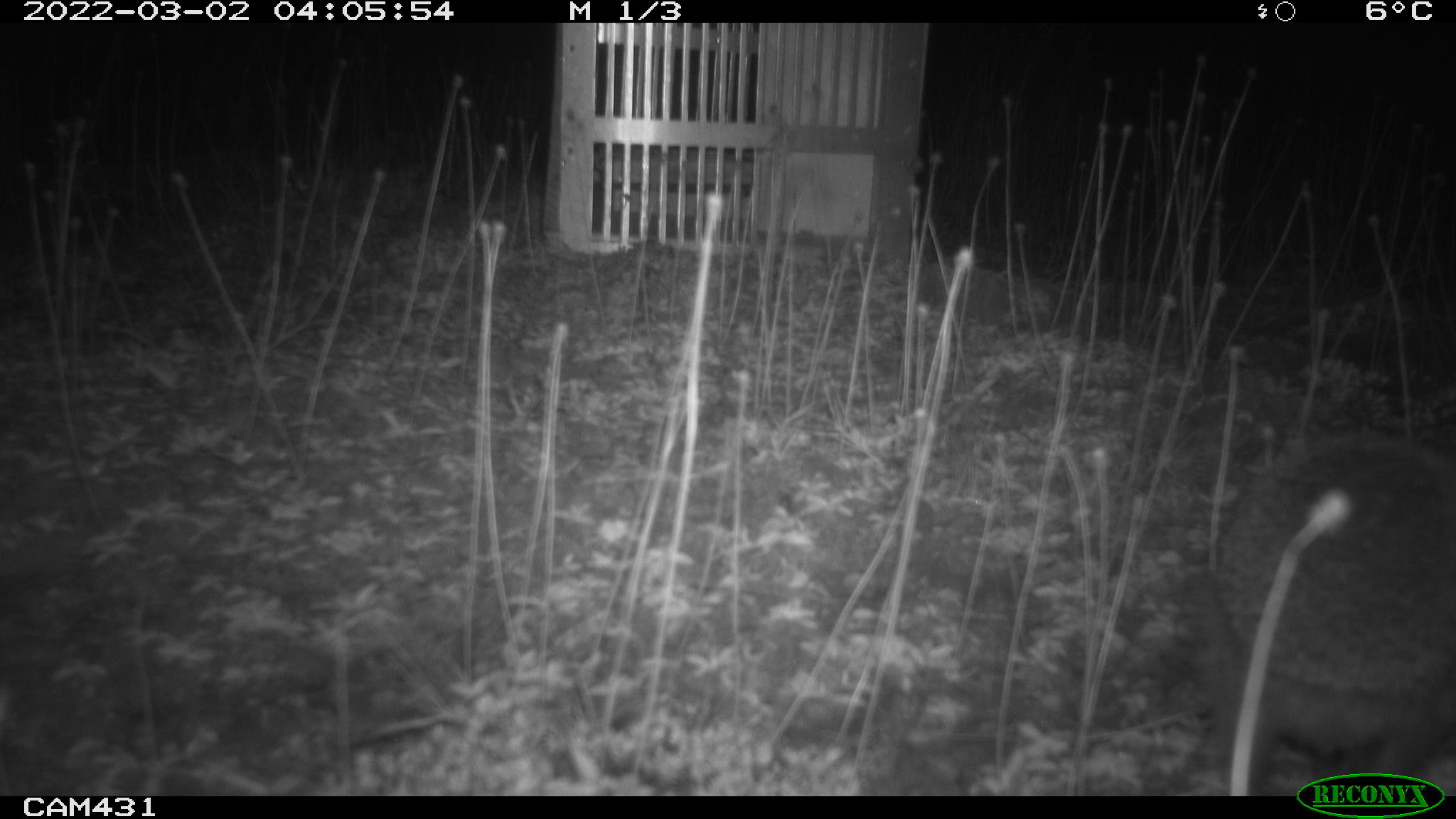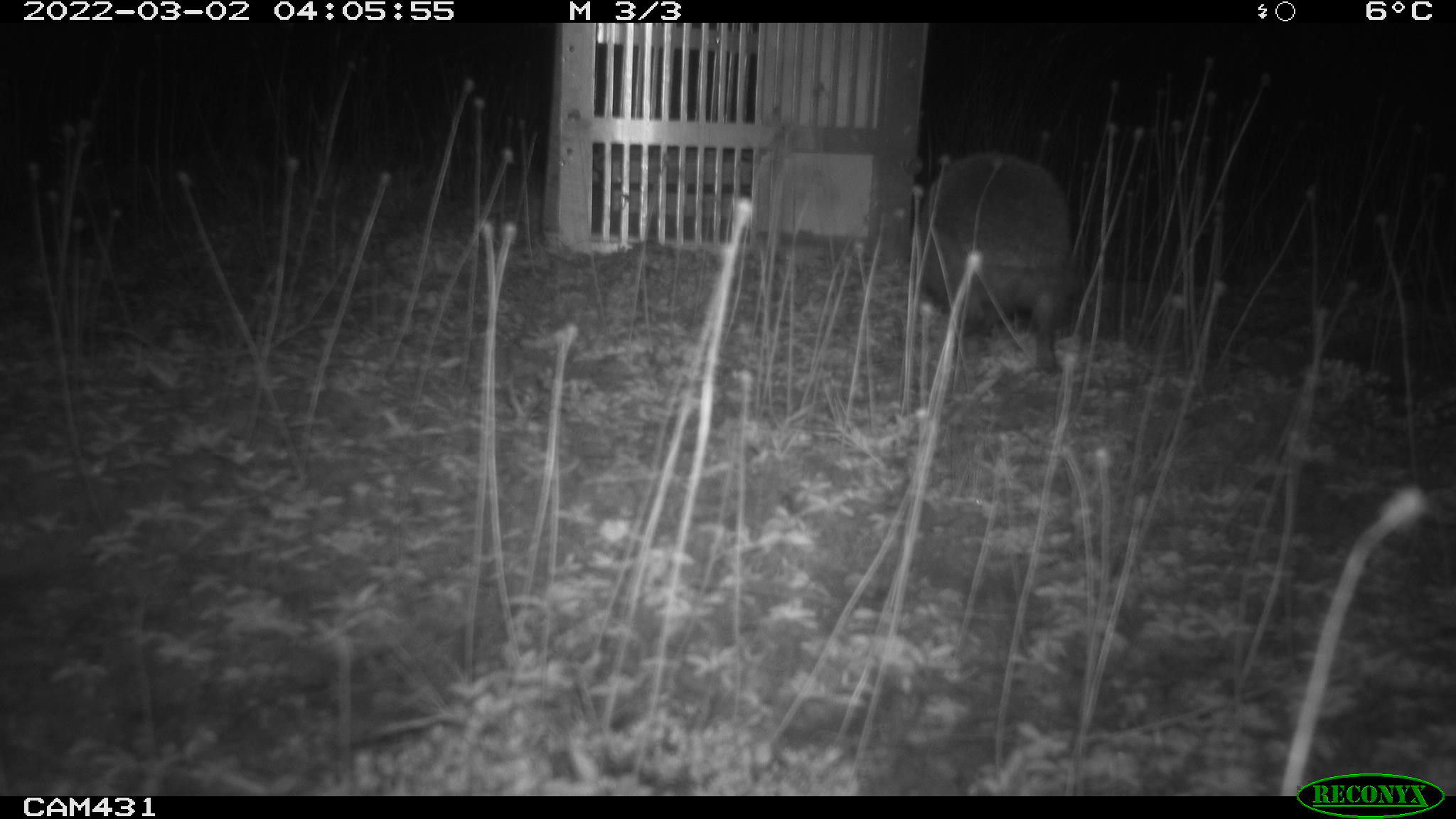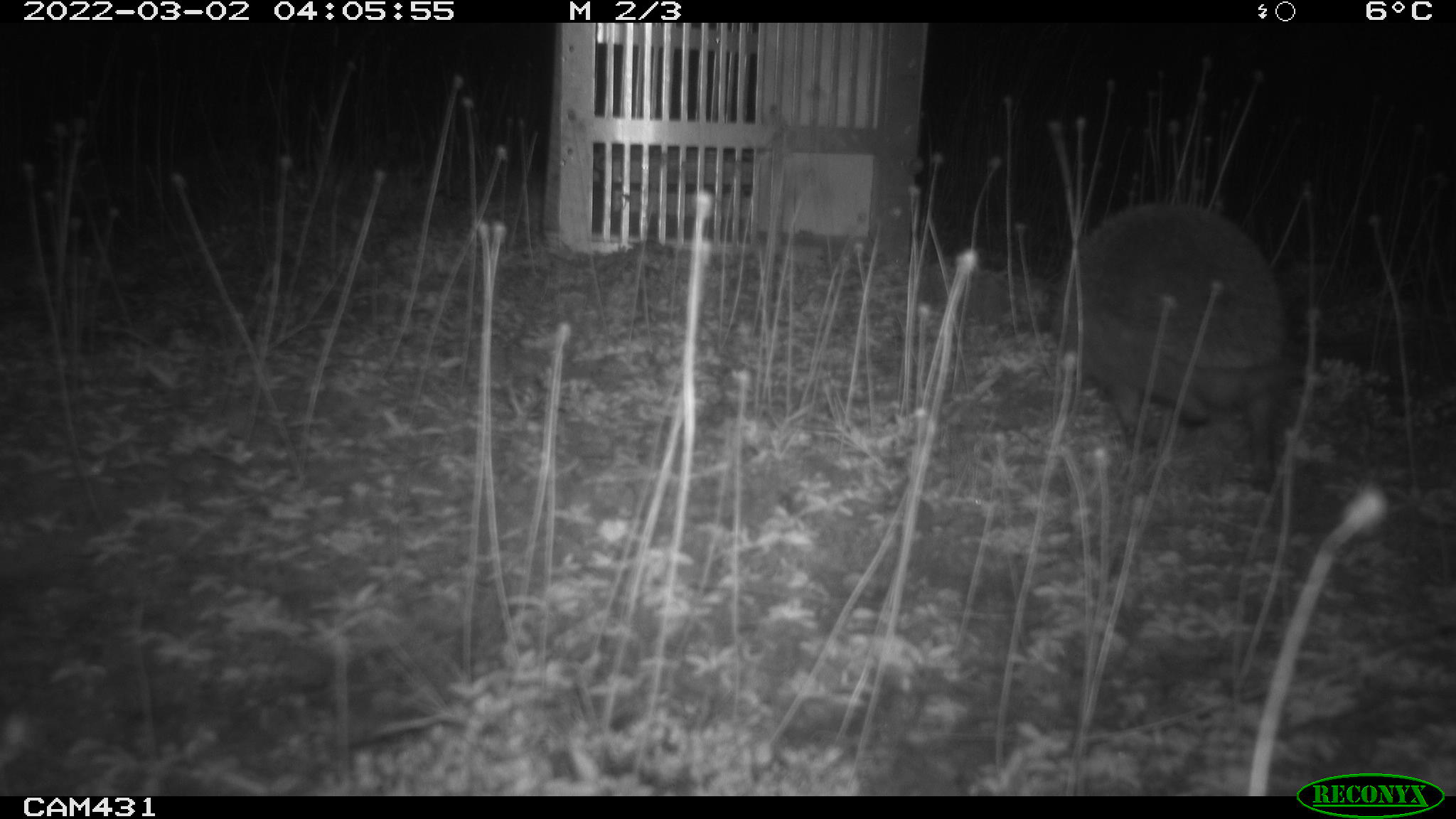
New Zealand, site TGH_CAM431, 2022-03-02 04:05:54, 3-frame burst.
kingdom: Animalia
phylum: Chordata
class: Mammalia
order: Eulipotyphla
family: Erinaceidae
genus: Erinaceus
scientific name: Erinaceus europaeus europaeus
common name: european hedgehog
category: hedgehog